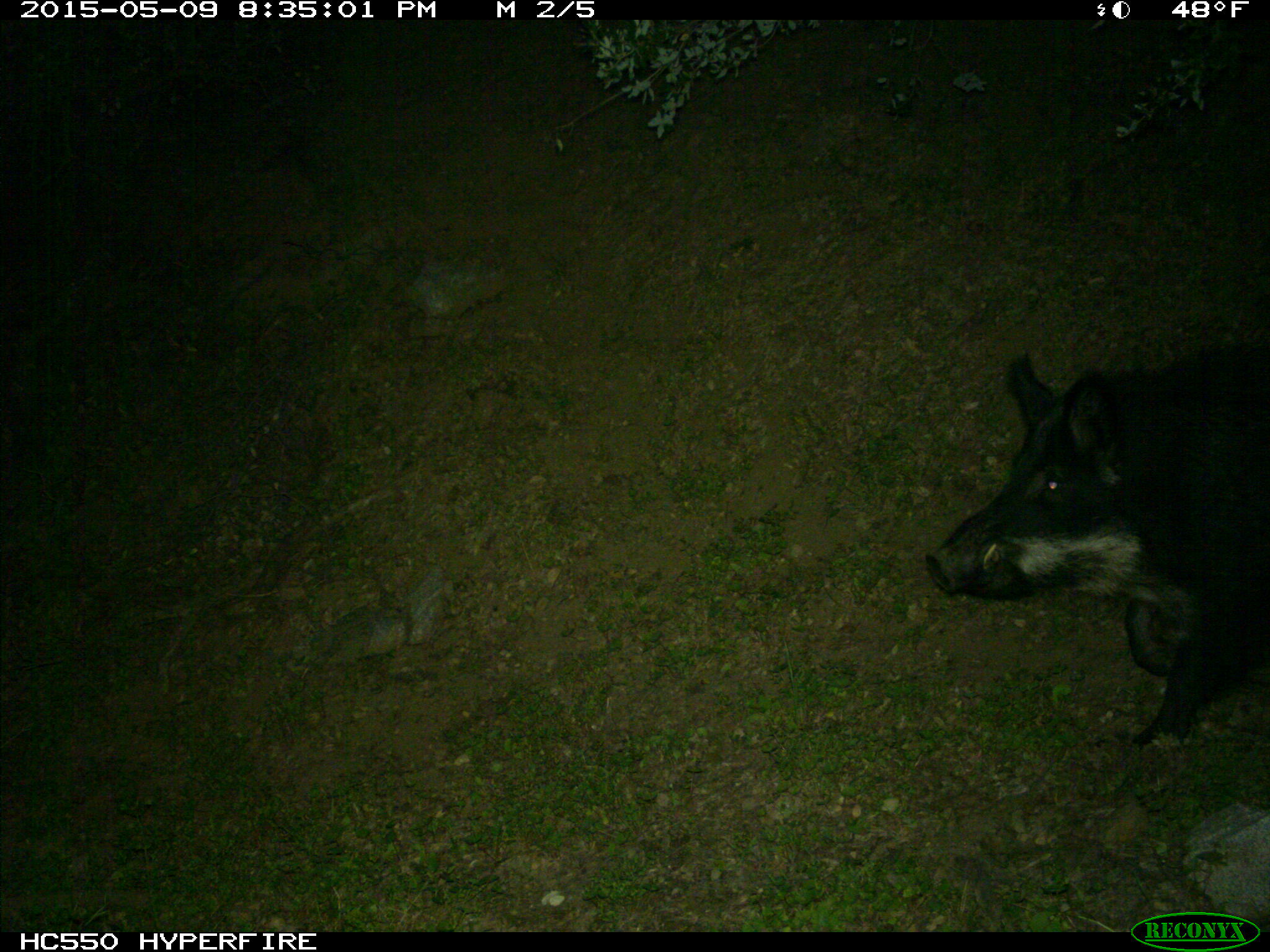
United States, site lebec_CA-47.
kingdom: Animalia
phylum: Chordata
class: Mammalia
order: Artiodactyla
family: Suidae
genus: Sus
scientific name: Sus scrofa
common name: wild boar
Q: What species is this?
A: Sus scrofa (wild boar).